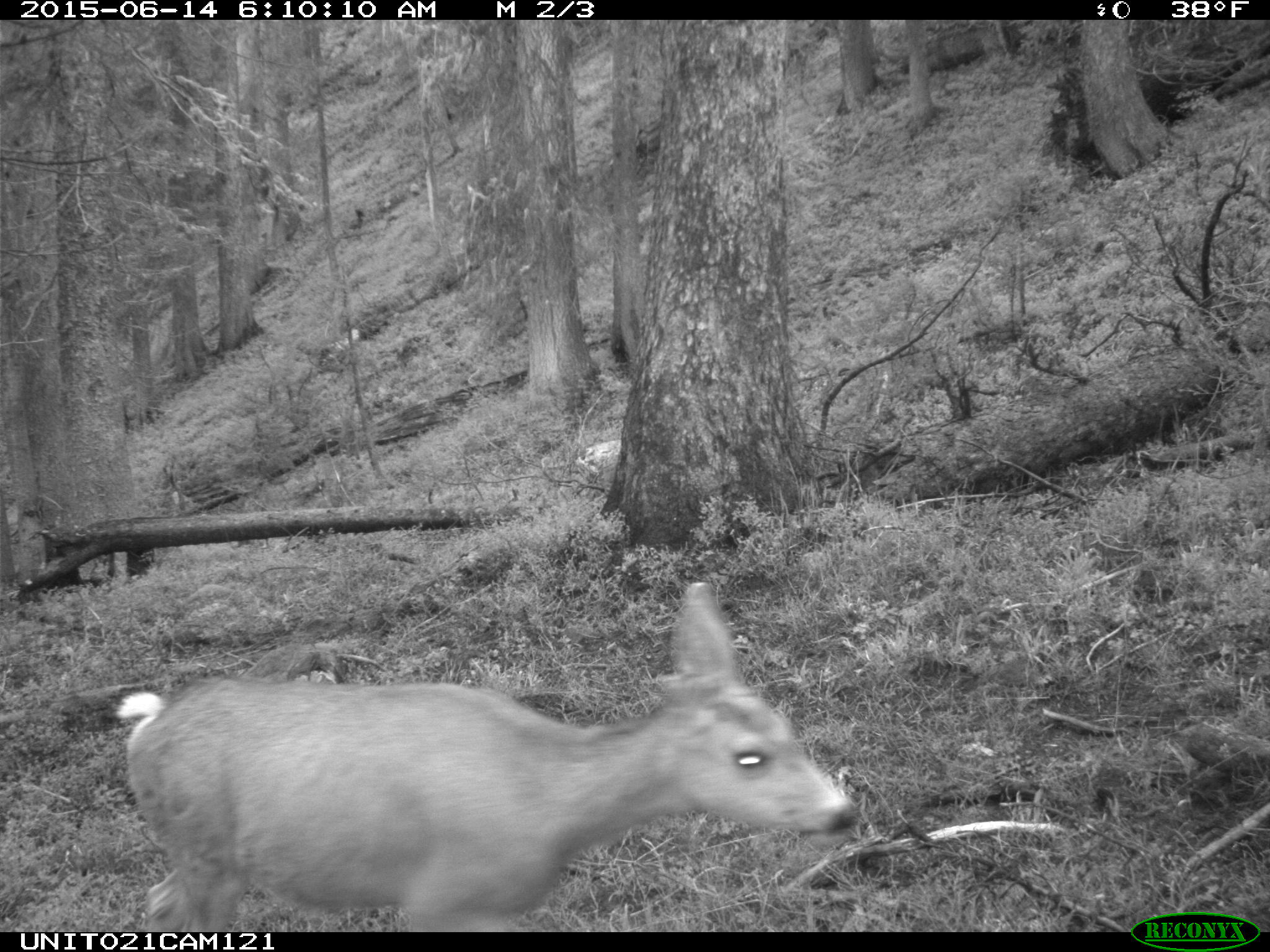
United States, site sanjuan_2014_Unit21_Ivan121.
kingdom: Animalia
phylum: Chordata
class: Mammalia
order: Artiodactyla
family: Cervidae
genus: Odocoileus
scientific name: Odocoileus hemionus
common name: mule deer